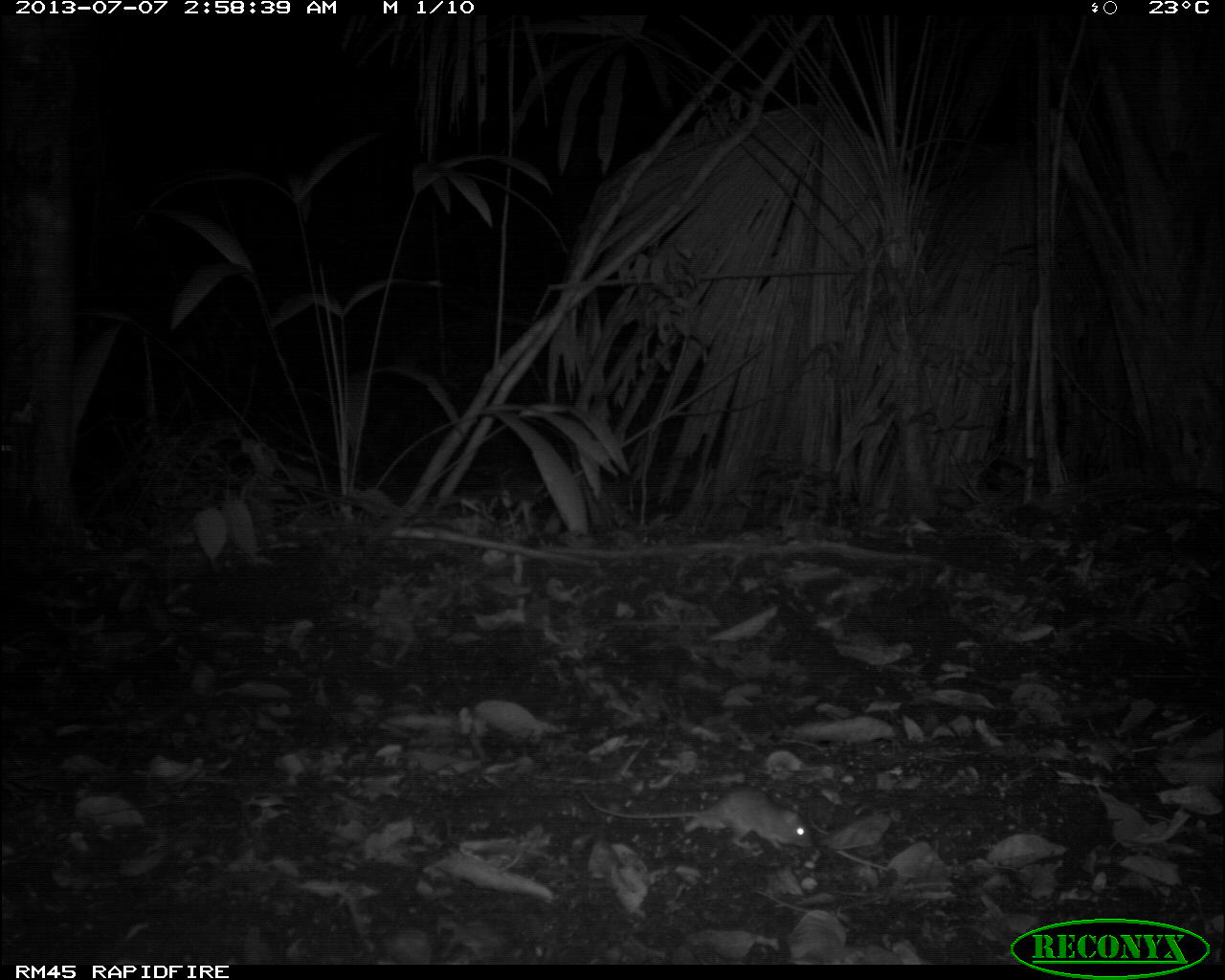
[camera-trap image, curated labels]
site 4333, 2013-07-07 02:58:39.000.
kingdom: Animalia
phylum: Chordata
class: Mammalia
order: Rodentia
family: Cricetidae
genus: Peromyscus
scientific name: Peromyscus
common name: deermice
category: peromyscus sp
Peromyscus sp (deermice) (Peromyscus), count 1.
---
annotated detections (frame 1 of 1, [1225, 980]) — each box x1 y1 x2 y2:
peromyscus sp: 572 785 812 849